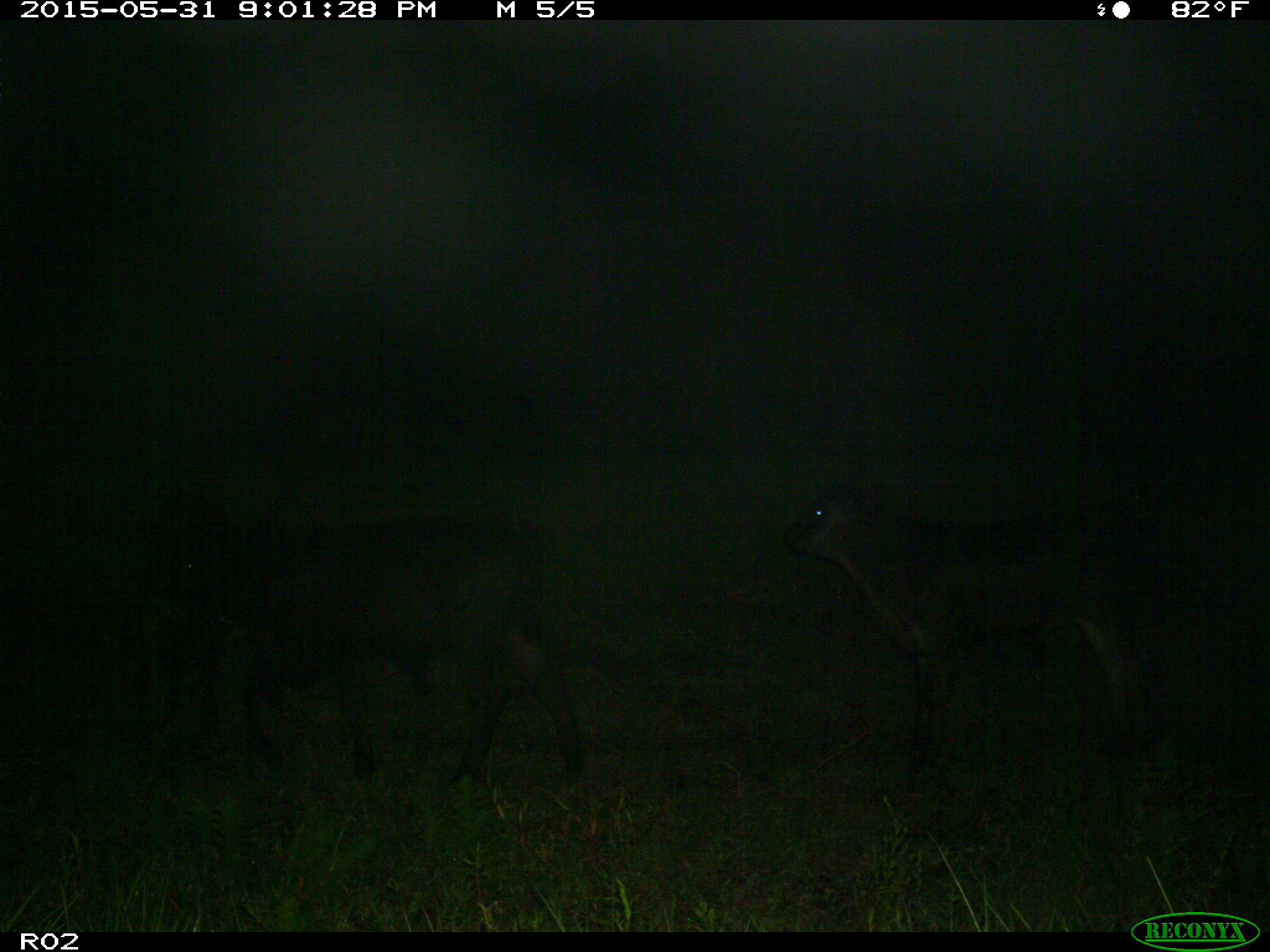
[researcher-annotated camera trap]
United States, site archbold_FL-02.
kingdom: Animalia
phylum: Chordata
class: Mammalia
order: Artiodactyla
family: Bovidae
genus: Bos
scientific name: Bos taurus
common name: domestic cow